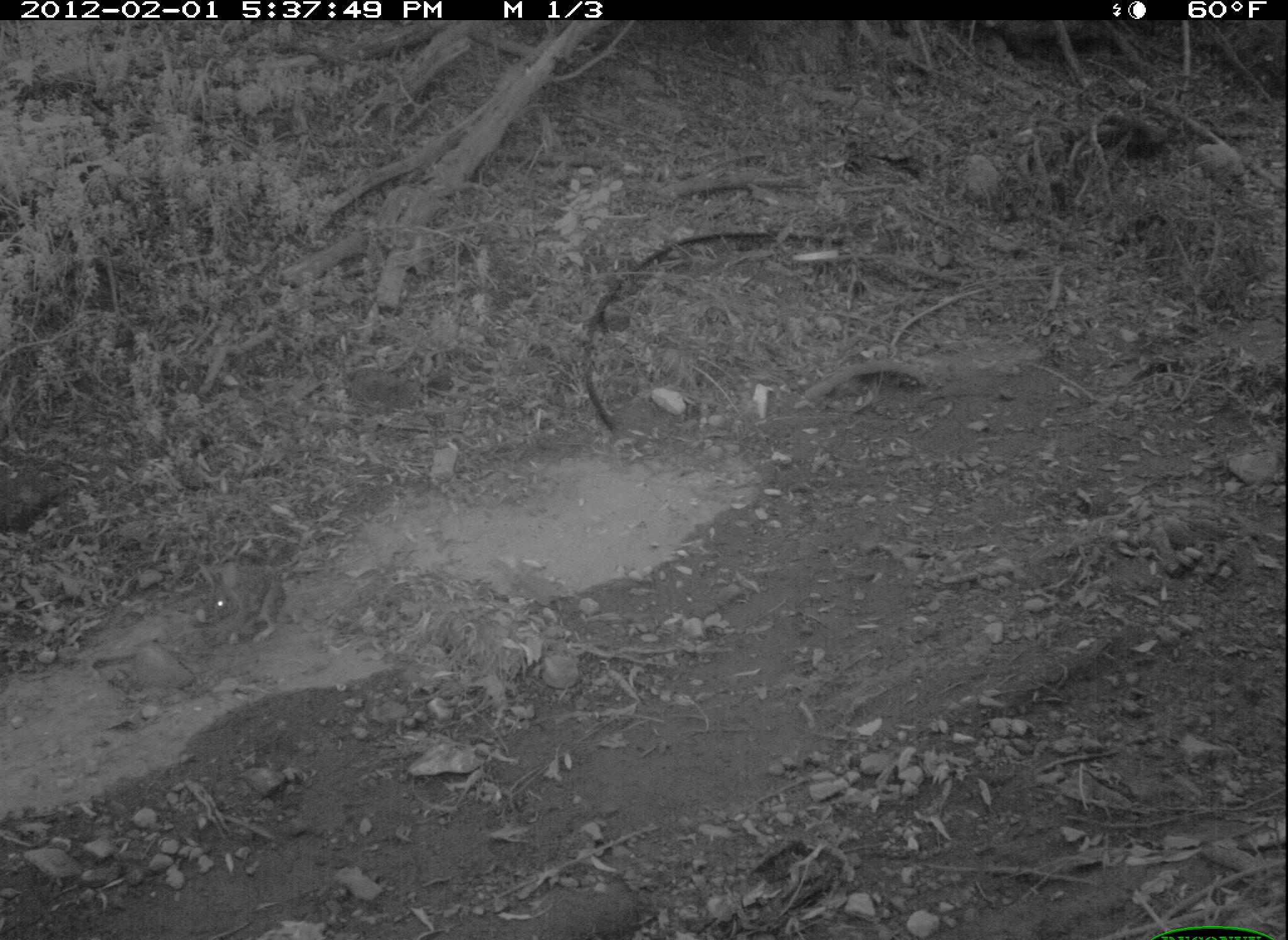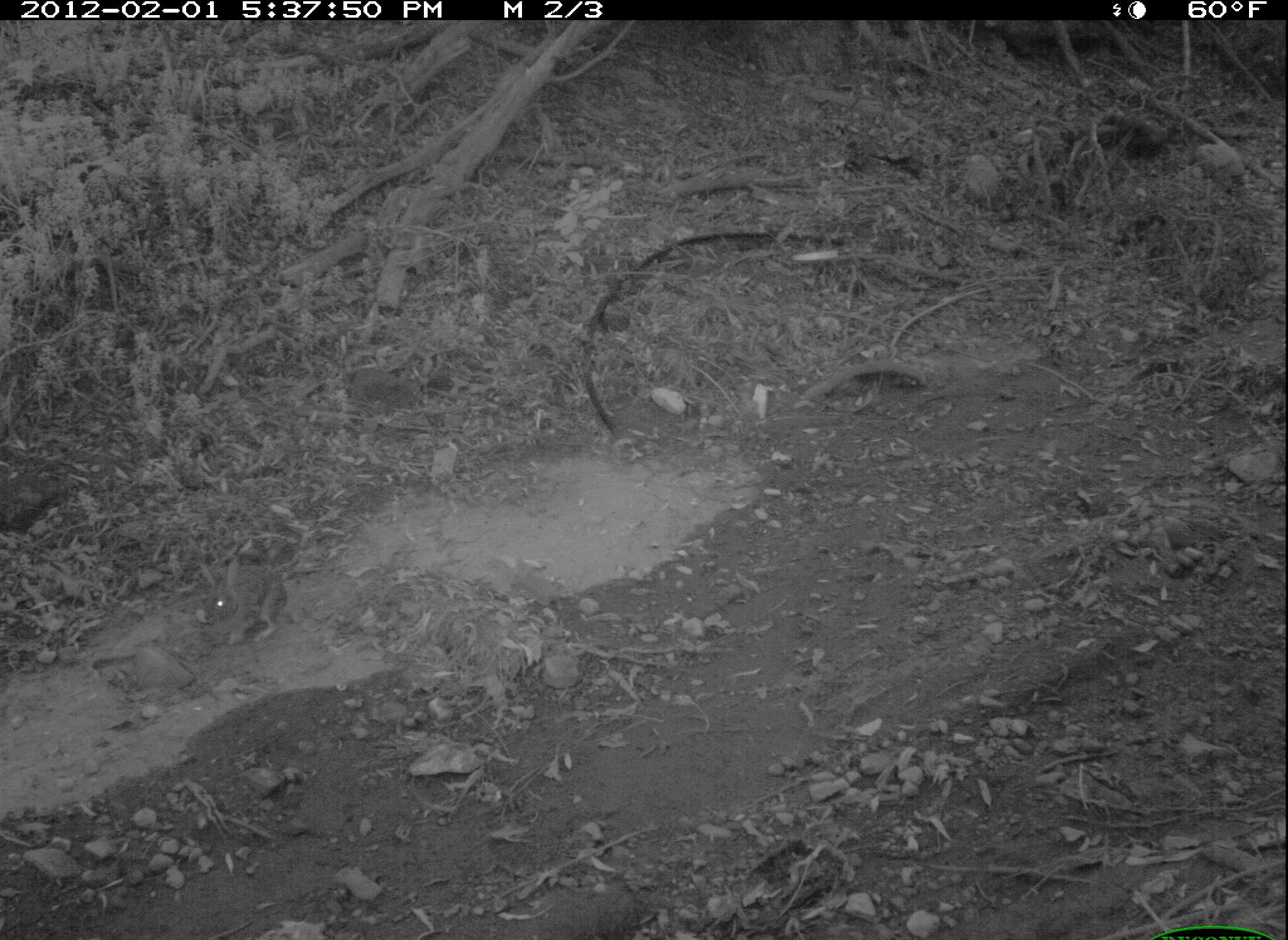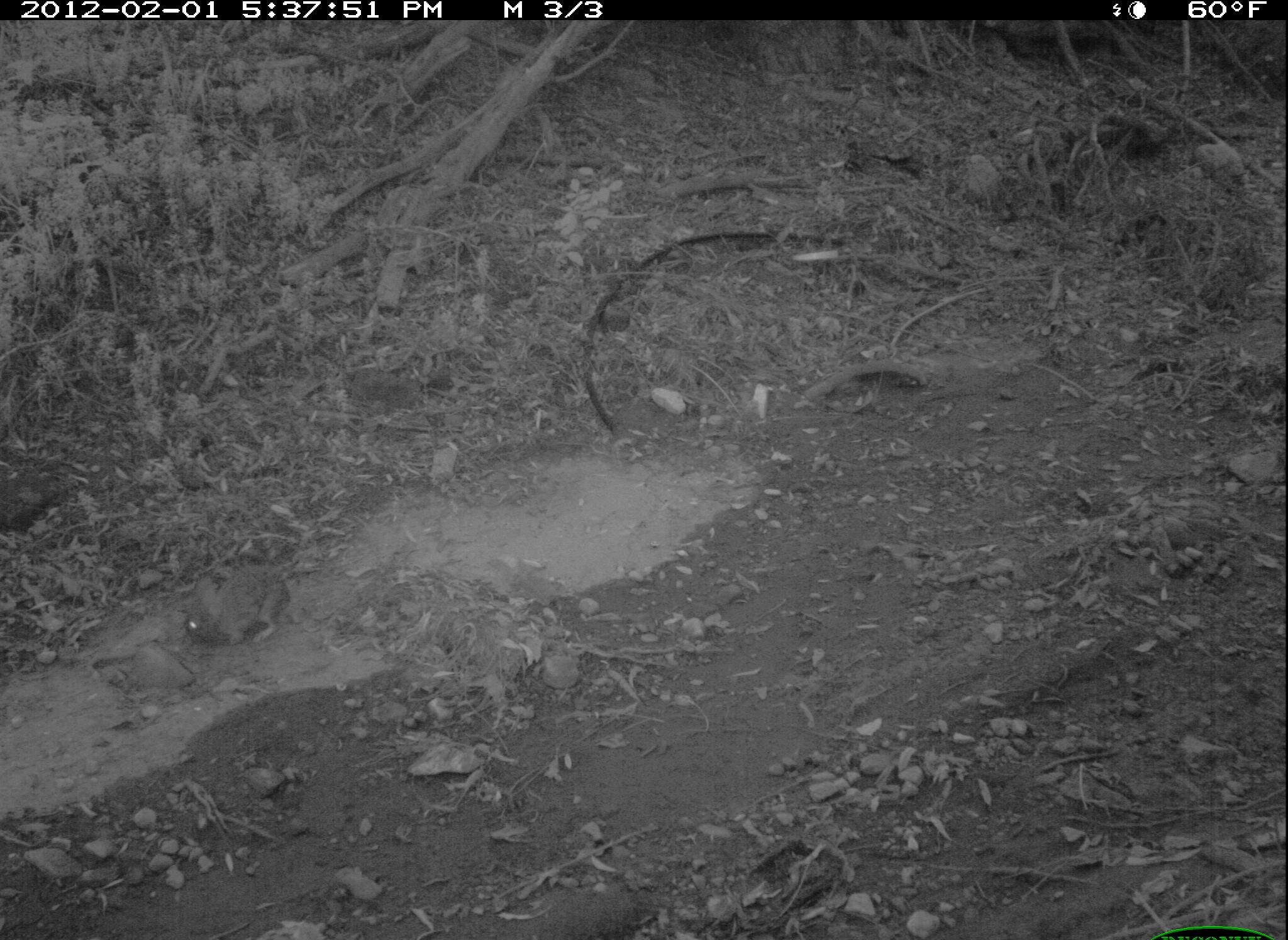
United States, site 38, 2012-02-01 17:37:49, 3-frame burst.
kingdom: Animalia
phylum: Chordata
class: Mammalia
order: Lagomorpha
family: Leporidae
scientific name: Leporidae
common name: rabbits and hares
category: rabbit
Rabbit (rabbits and hares) (Leporidae).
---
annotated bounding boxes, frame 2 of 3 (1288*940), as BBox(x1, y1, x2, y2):
rabbit: BBox(182, 544, 295, 657)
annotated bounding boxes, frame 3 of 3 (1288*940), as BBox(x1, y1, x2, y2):
rabbit: BBox(172, 559, 311, 672)